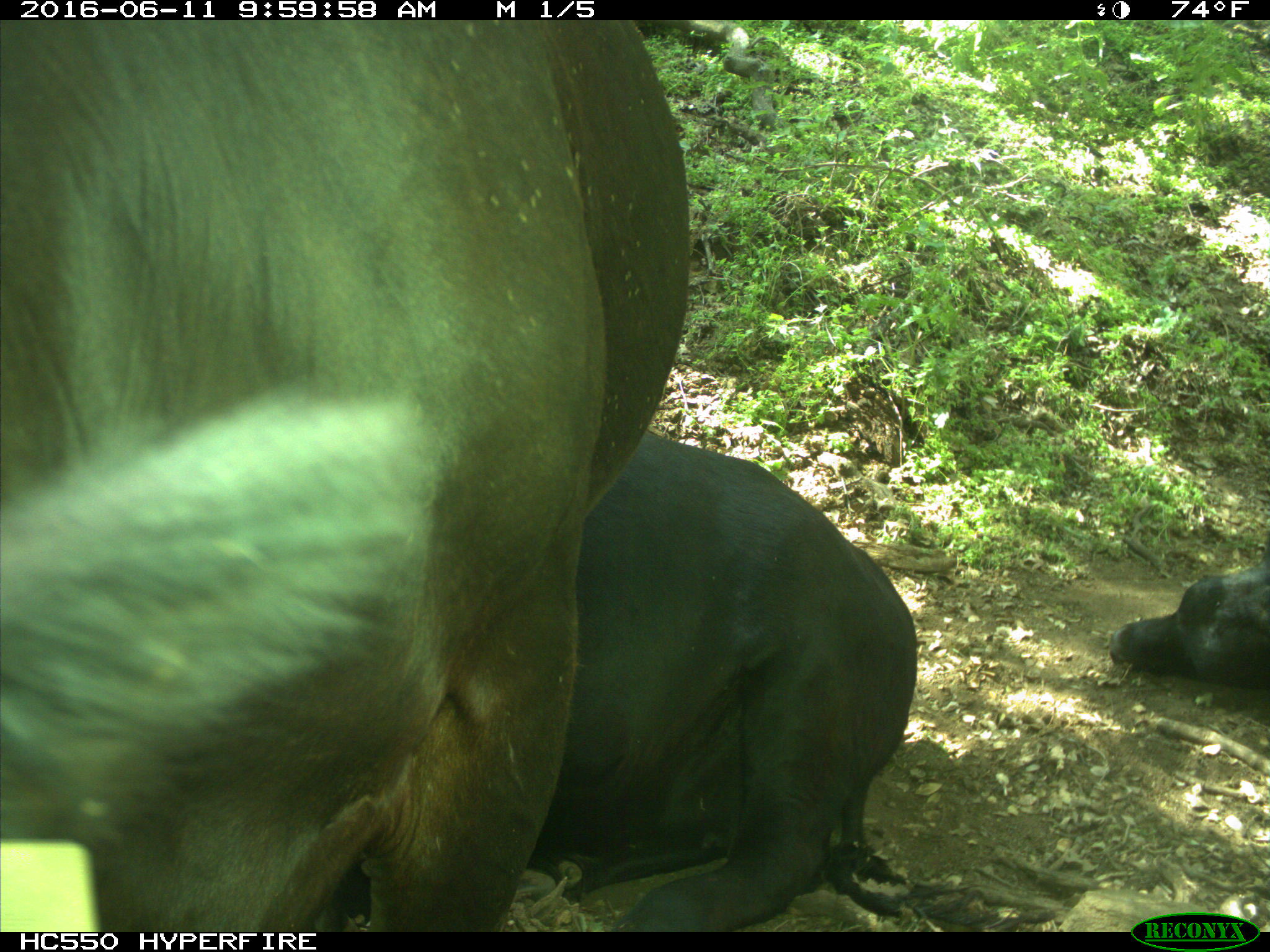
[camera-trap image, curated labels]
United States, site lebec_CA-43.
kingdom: Animalia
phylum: Chordata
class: Mammalia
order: Artiodactyla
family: Bovidae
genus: Bos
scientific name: Bos taurus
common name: domestic cow